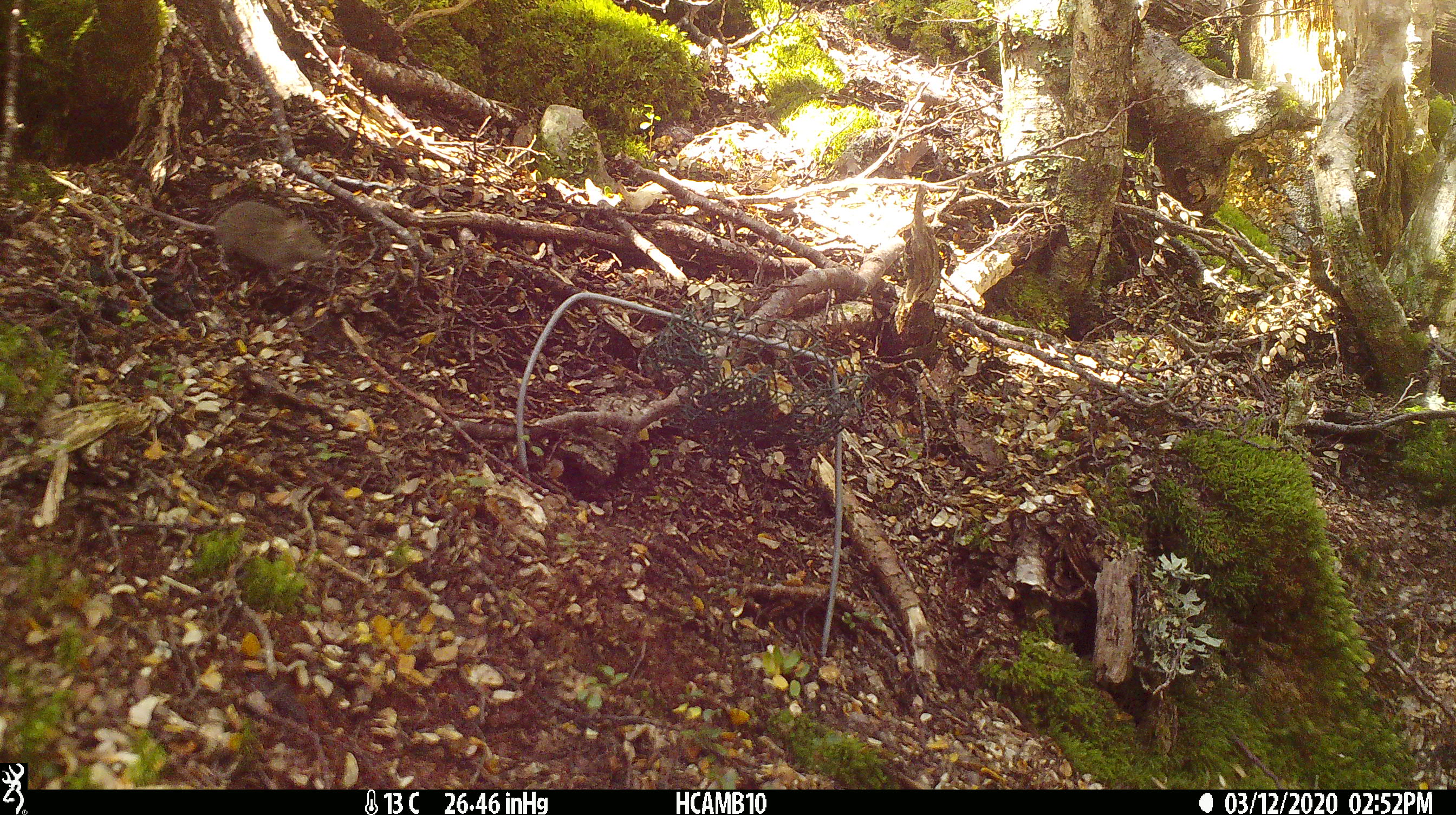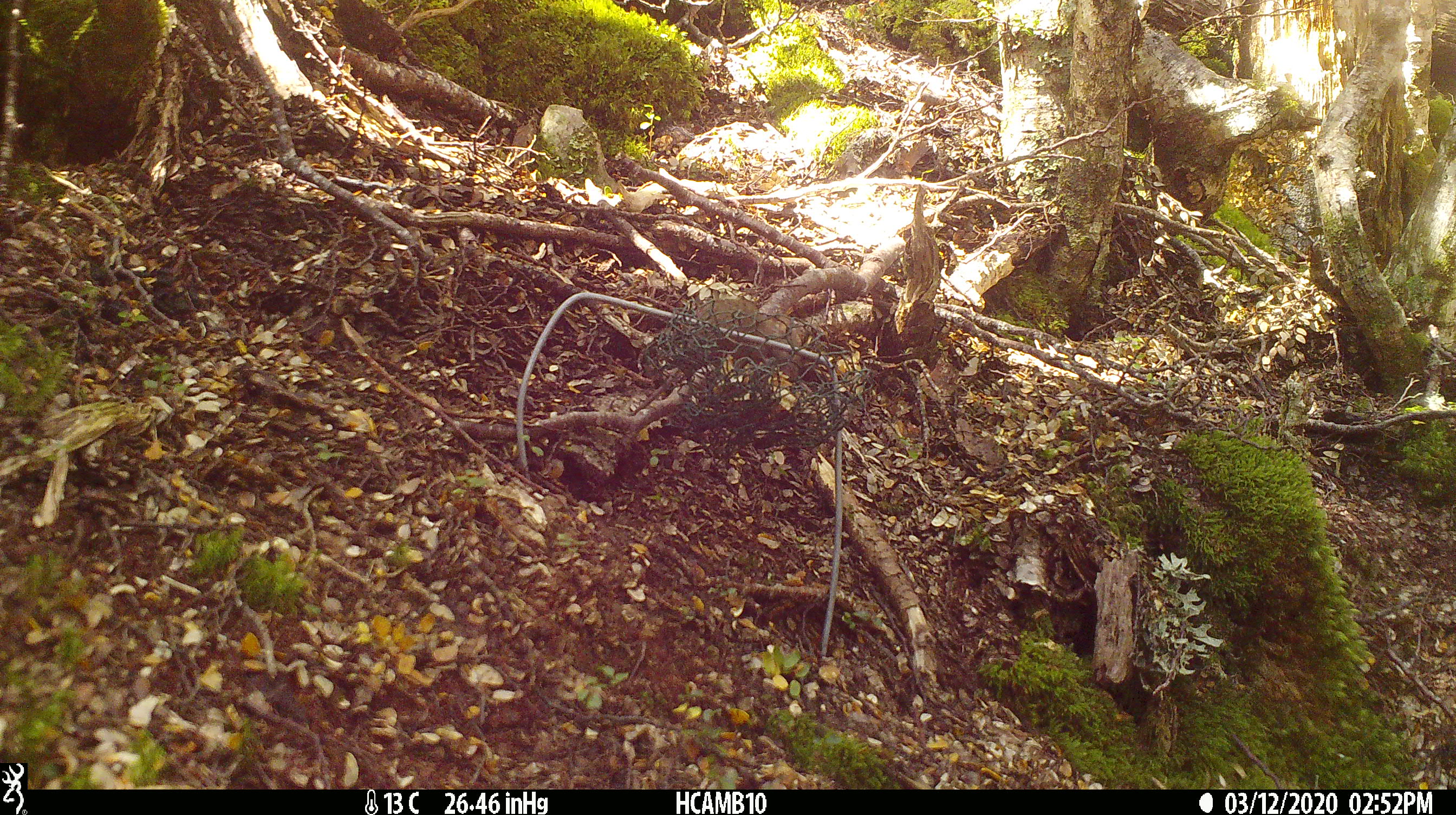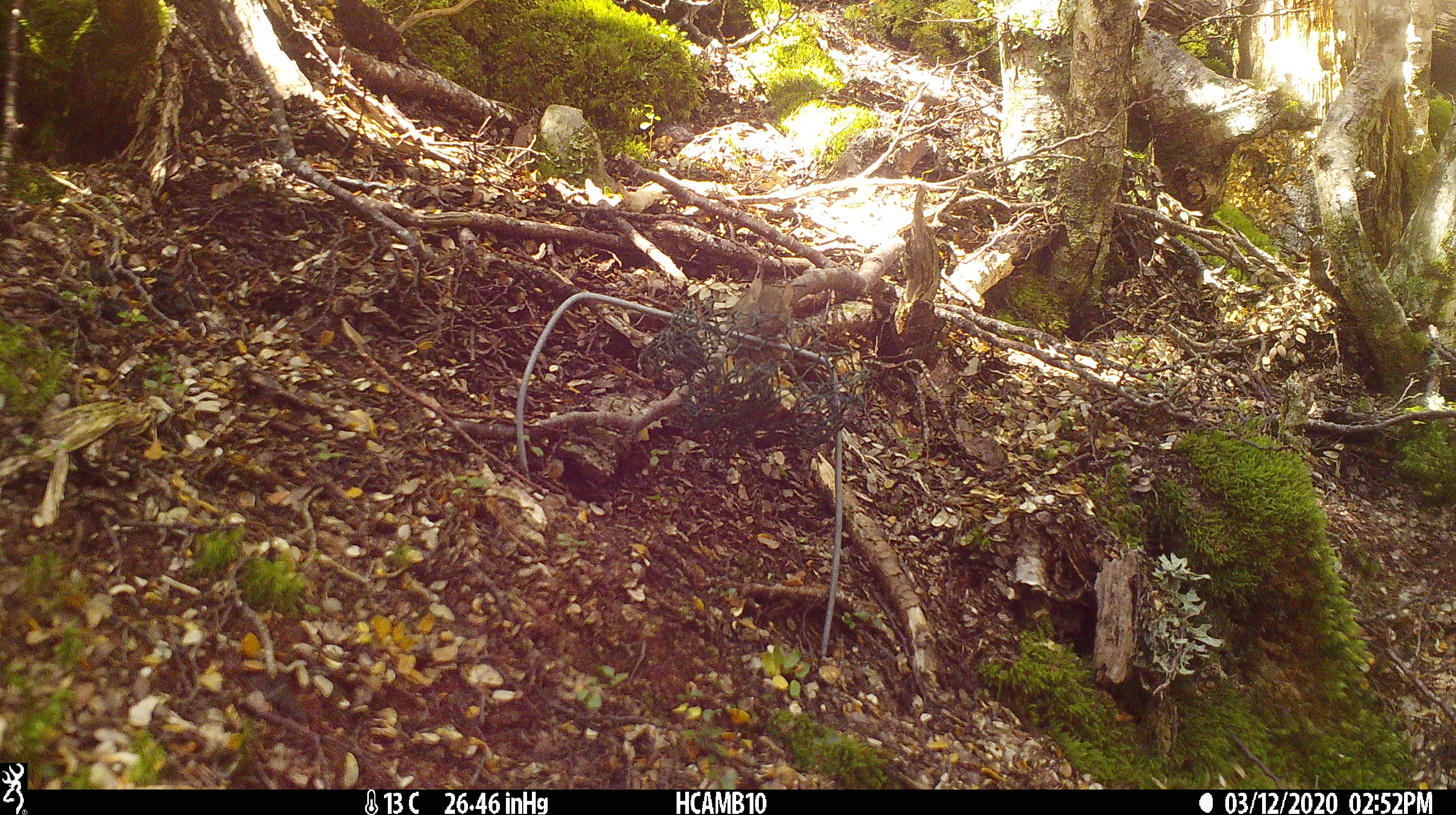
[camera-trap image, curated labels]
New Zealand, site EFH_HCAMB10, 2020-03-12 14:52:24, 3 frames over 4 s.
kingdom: Animalia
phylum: Chordata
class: Mammalia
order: Rodentia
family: Muridae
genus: Mus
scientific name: Mus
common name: mouse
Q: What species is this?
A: Mouse (Mus).